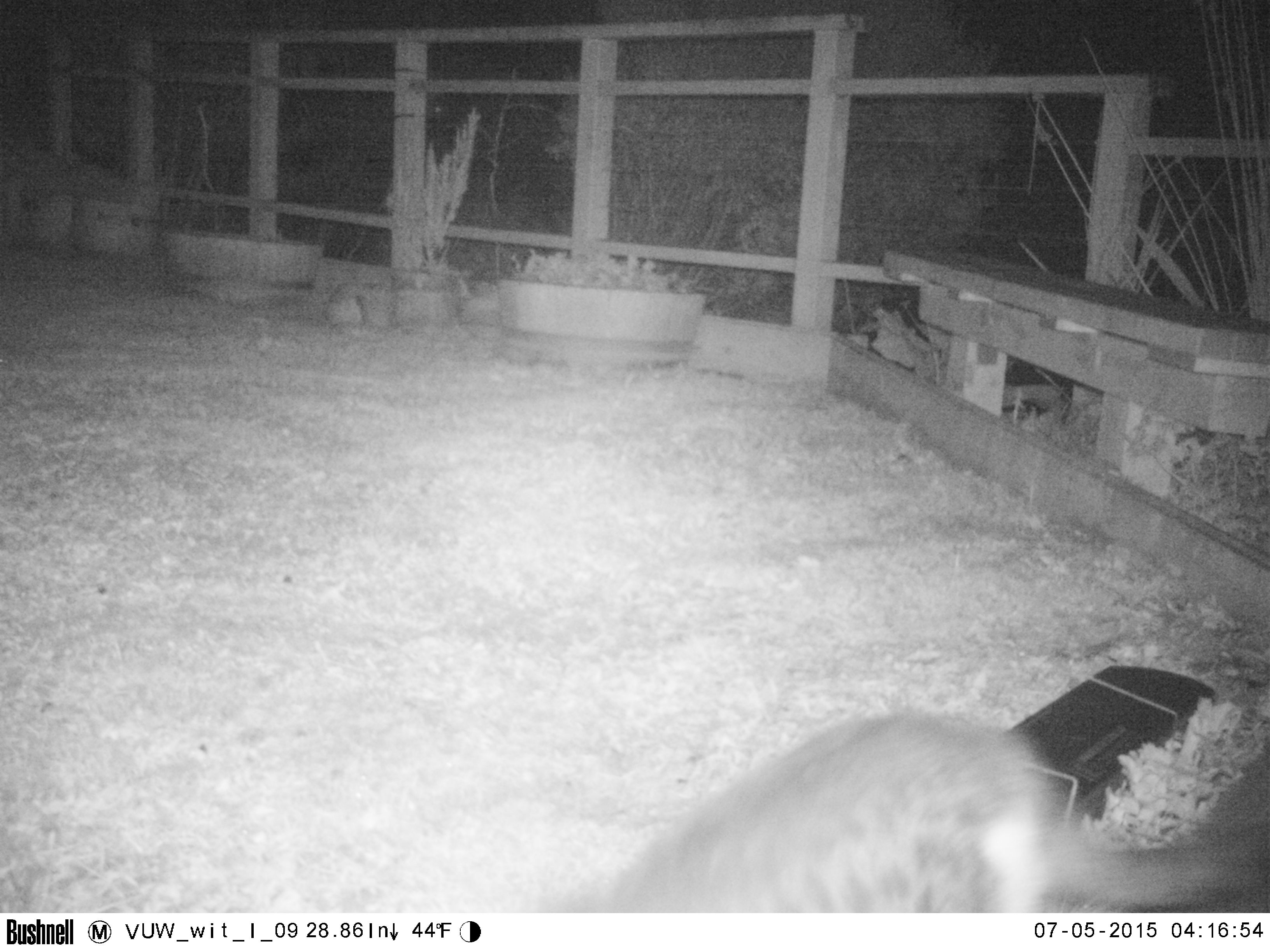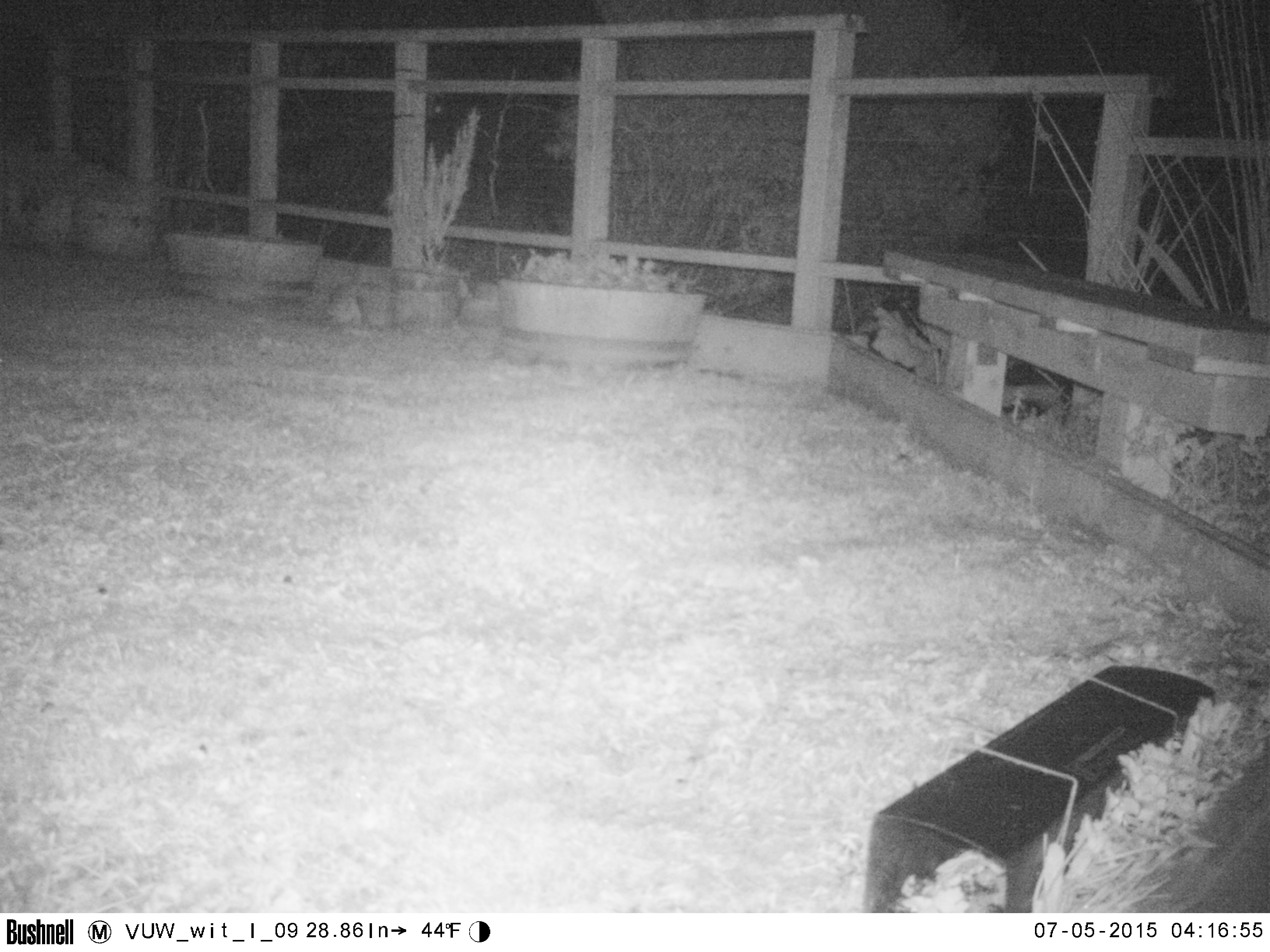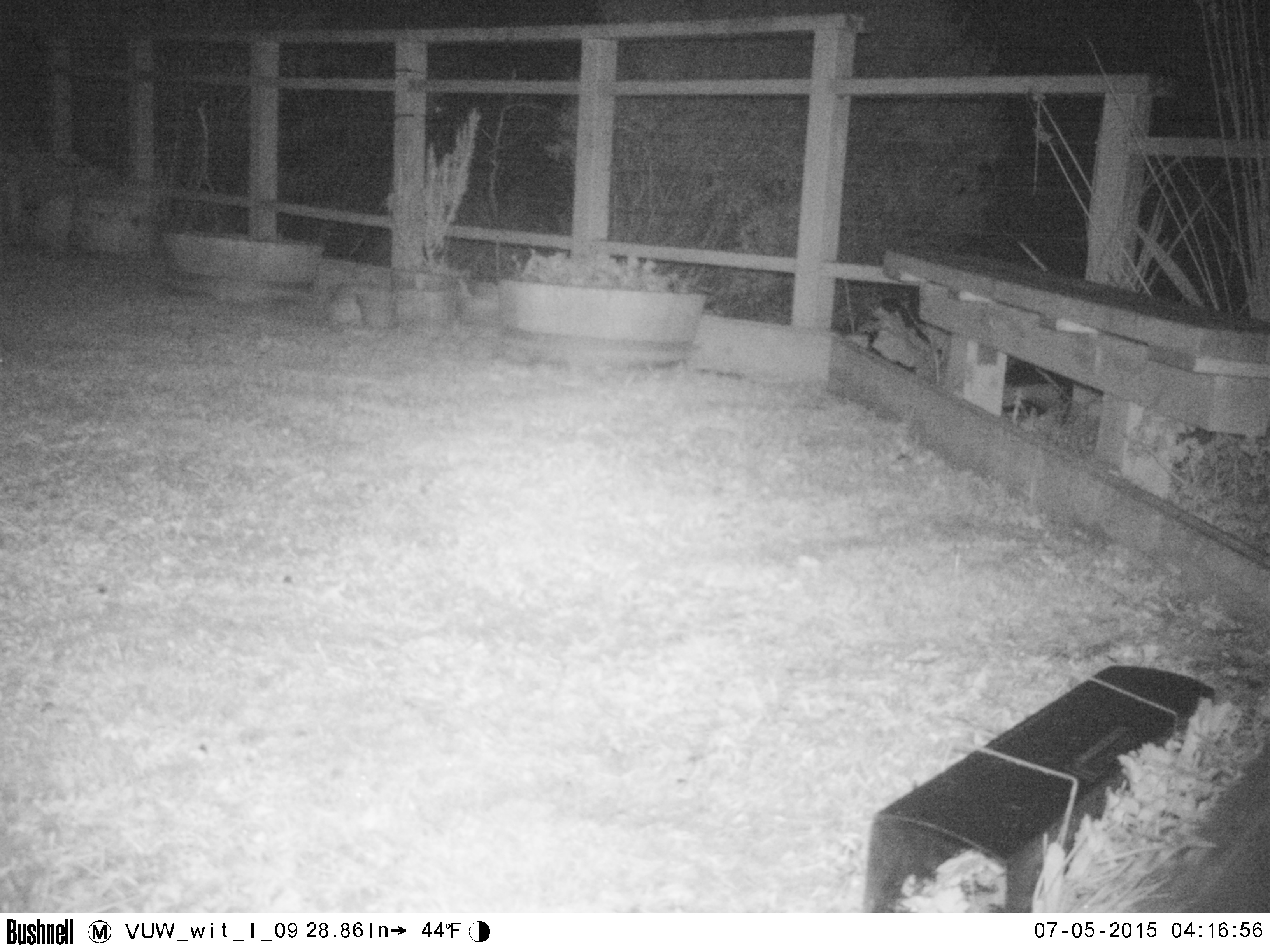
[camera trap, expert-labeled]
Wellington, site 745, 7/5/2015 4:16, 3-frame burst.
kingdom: Animalia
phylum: Chordata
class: Mammalia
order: Carnivora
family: Felidae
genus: Felis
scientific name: Felis catus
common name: cat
Cat (Felis catus).